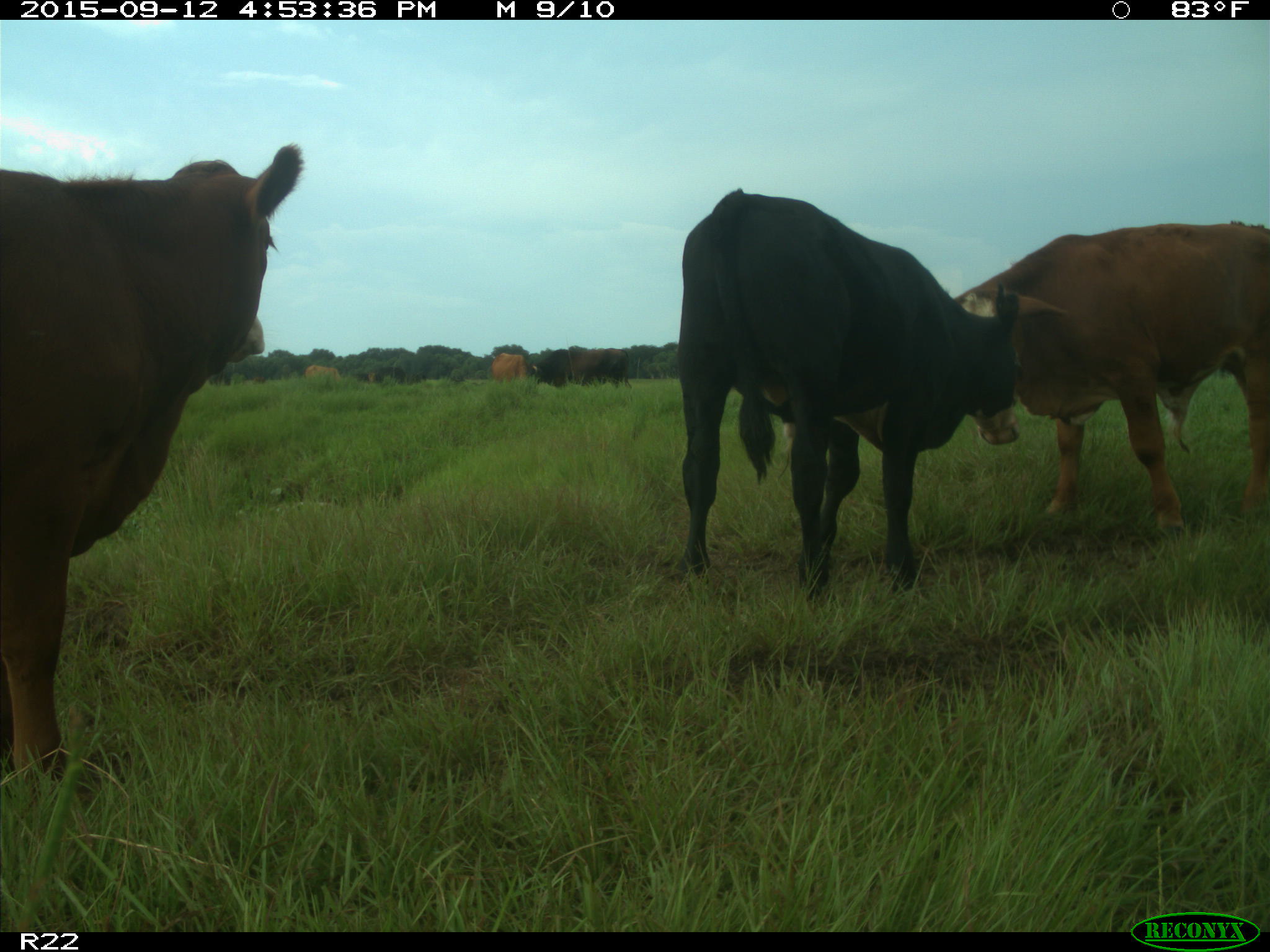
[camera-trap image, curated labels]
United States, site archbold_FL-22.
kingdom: Animalia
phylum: Chordata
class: Mammalia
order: Artiodactyla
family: Bovidae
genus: Bos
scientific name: Bos taurus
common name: domestic cow